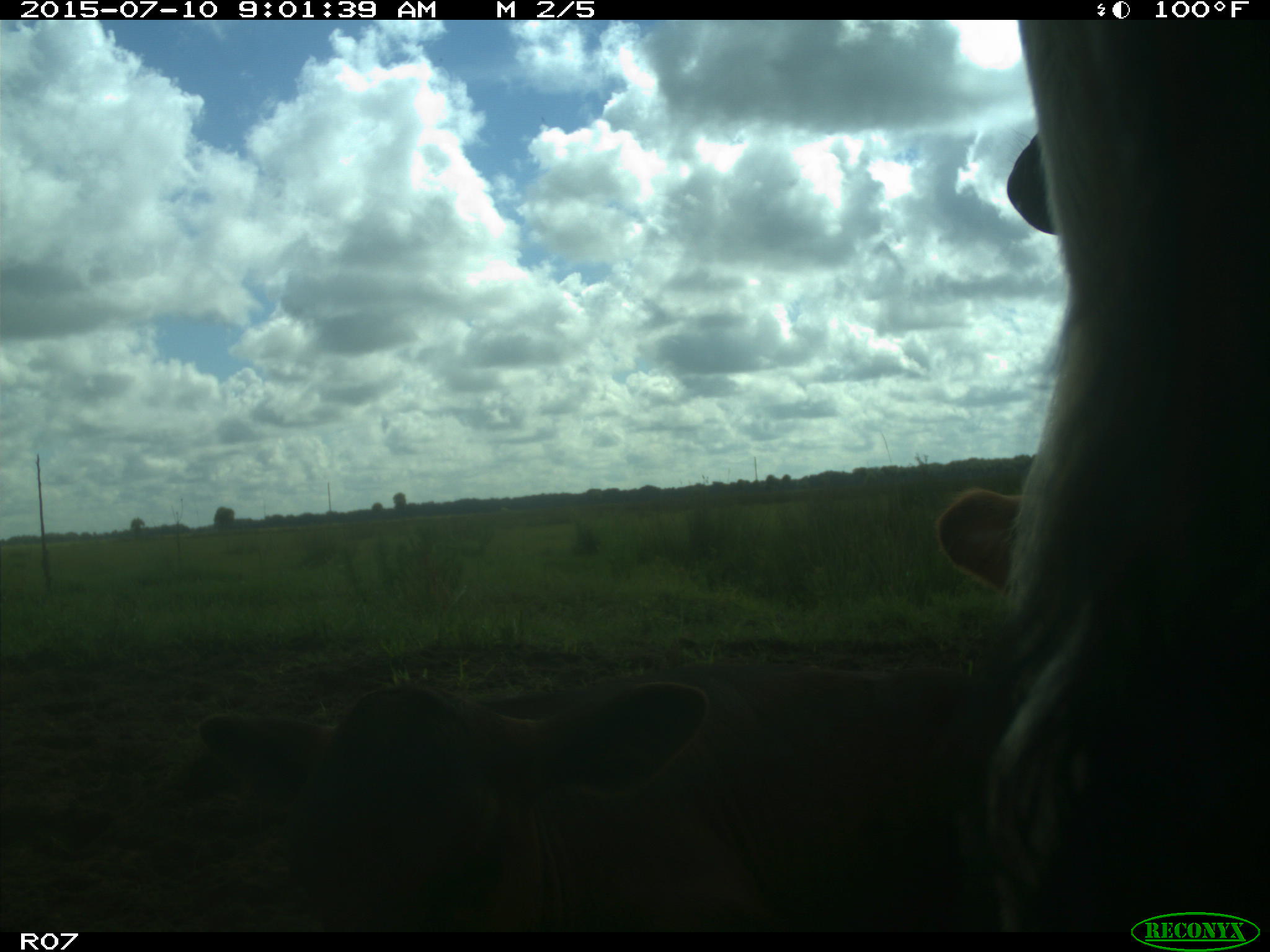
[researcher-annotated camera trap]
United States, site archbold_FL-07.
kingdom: Animalia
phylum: Chordata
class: Mammalia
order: Artiodactyla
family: Bovidae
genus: Bos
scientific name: Bos taurus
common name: domestic cow